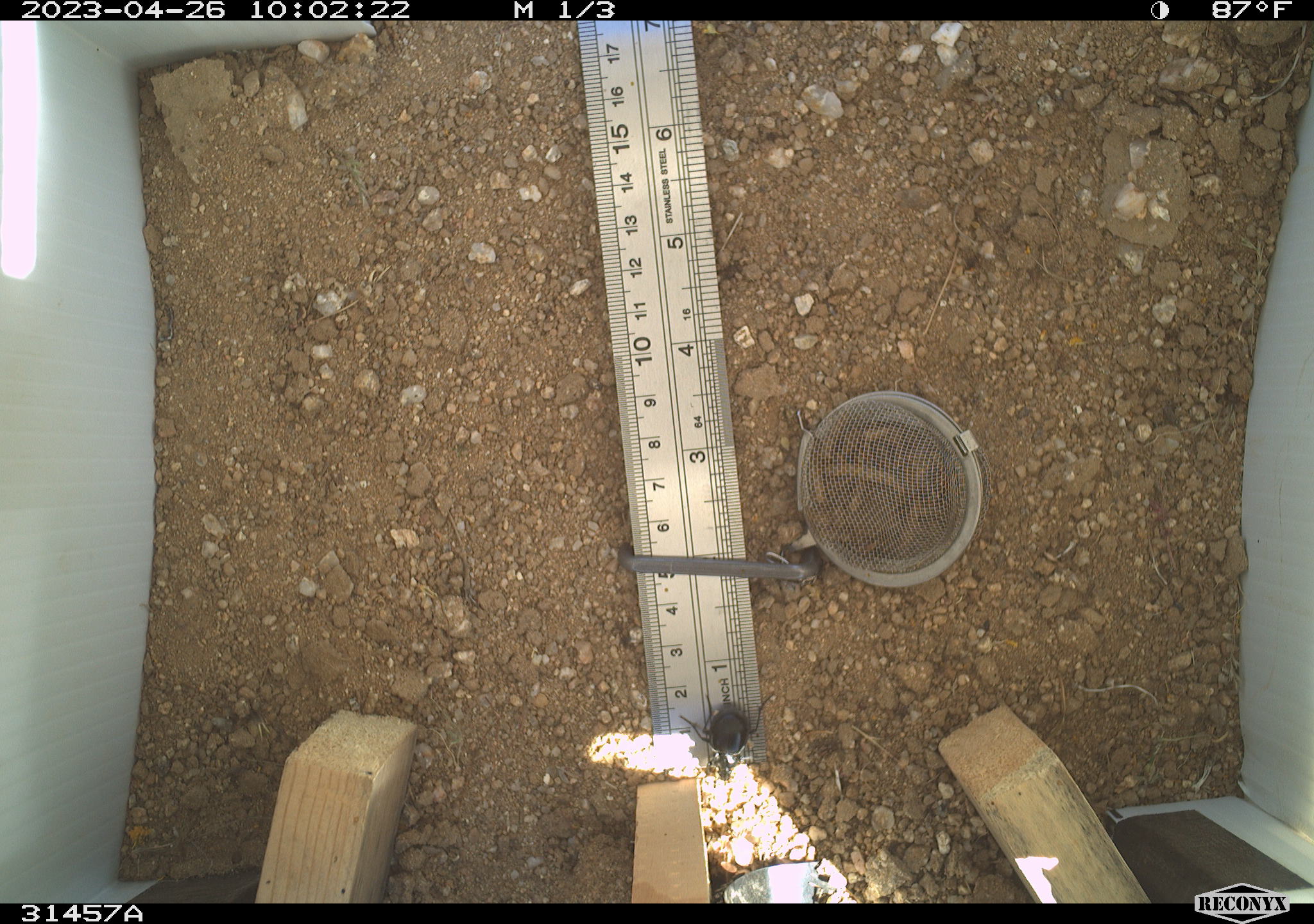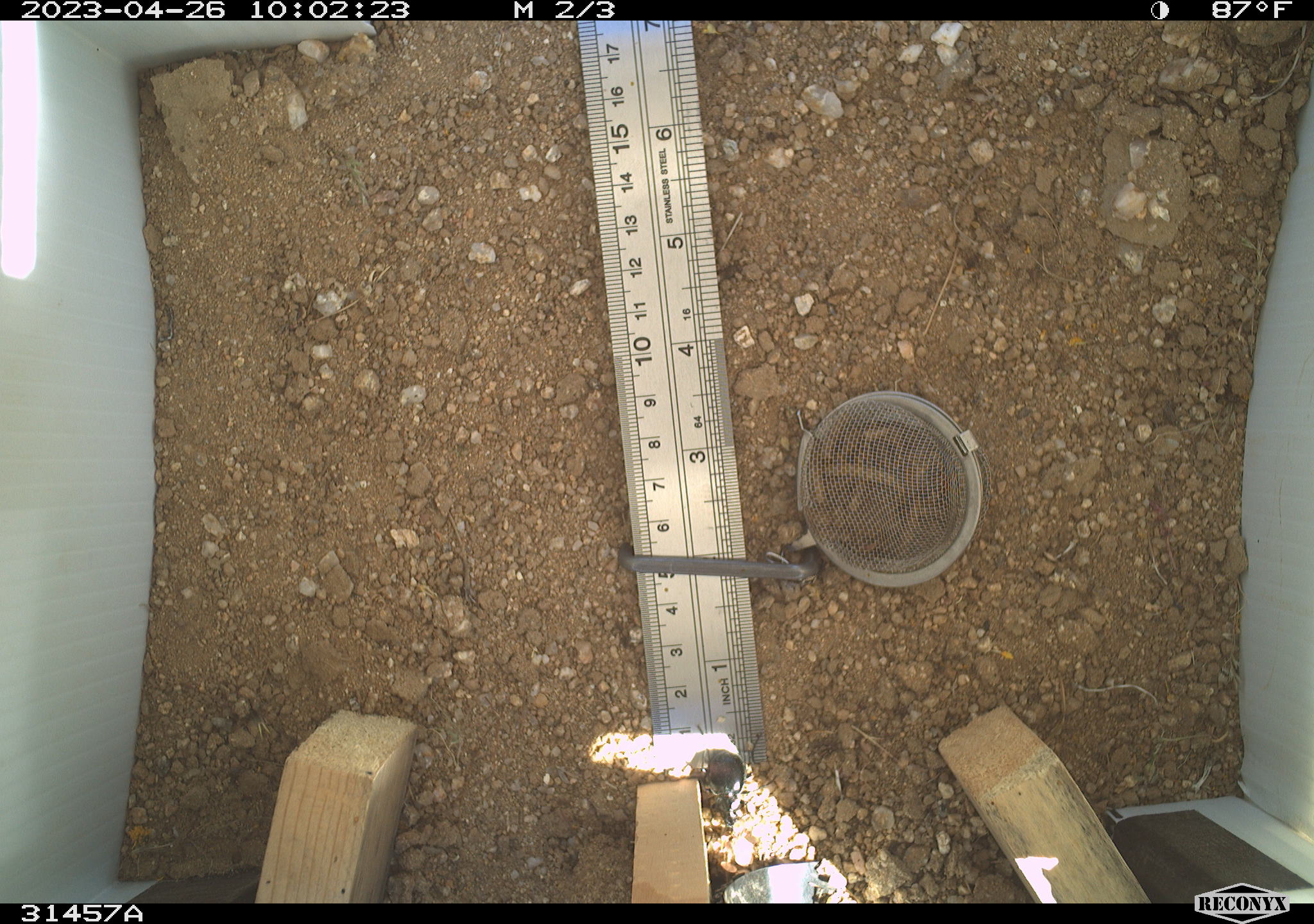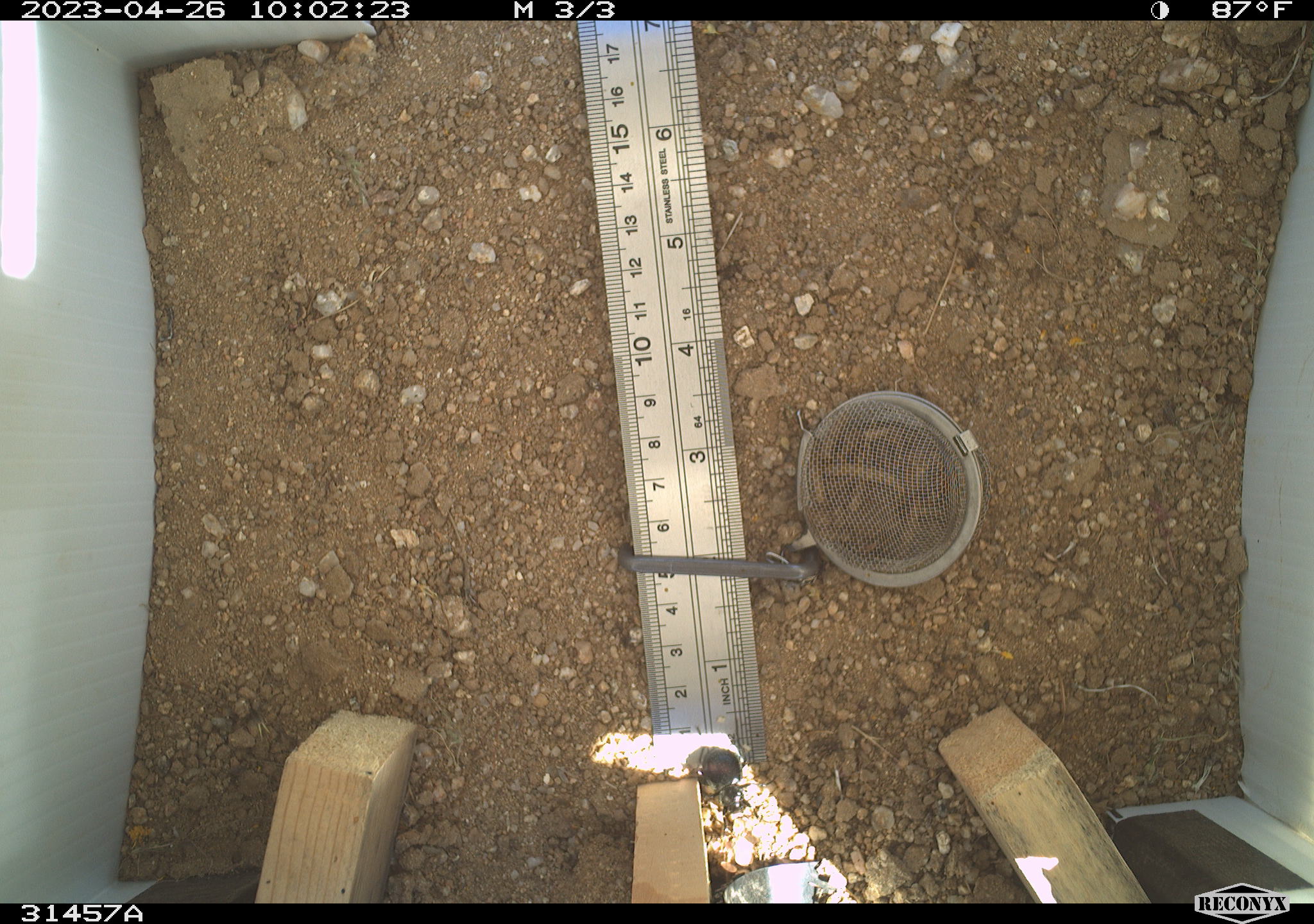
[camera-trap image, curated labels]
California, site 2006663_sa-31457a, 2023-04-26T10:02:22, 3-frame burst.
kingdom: Animalia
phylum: Arthropoda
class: Insecta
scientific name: Insecta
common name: insect